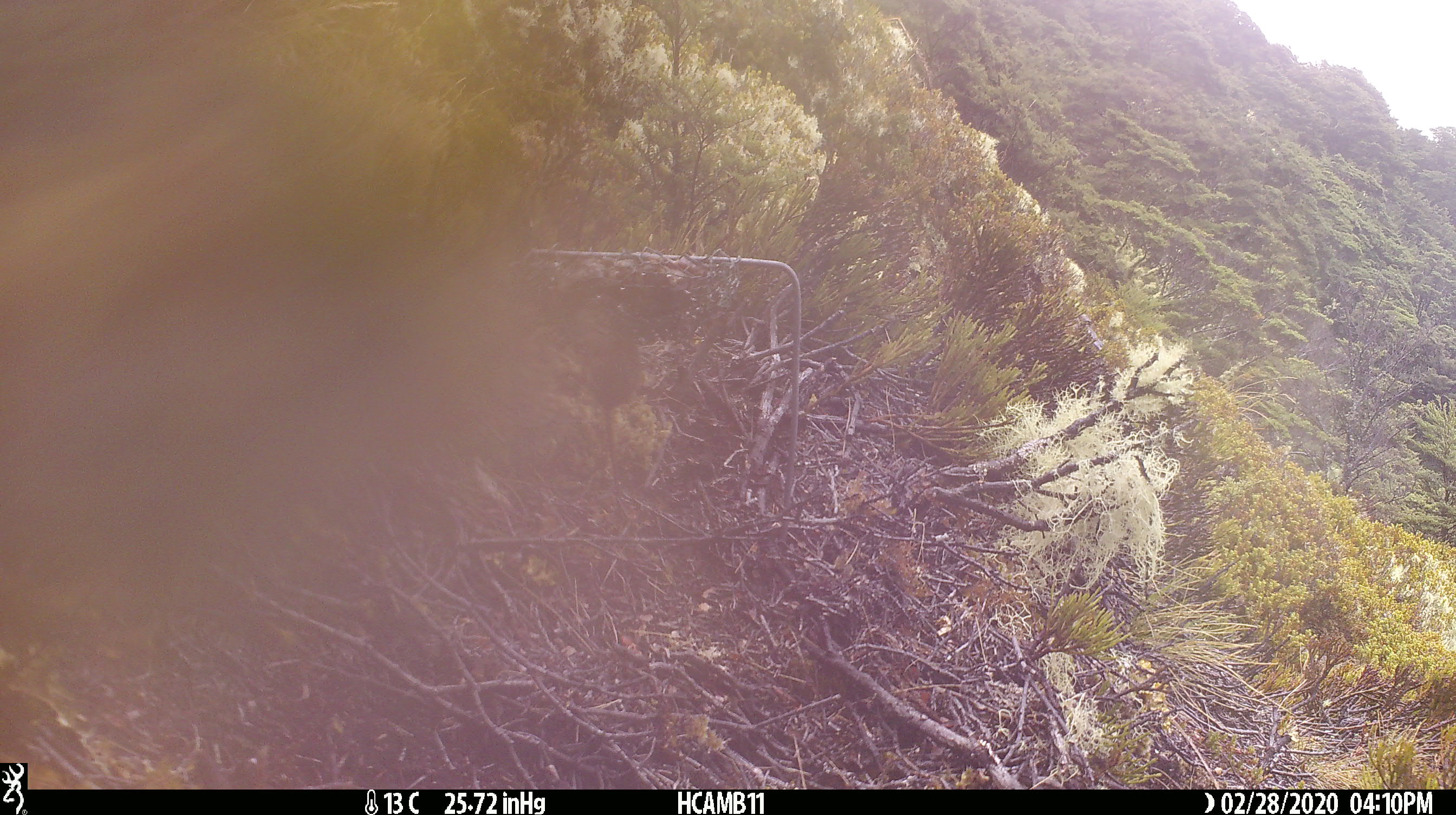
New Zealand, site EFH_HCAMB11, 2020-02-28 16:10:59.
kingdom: Animalia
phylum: Chordata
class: Mammalia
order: Rodentia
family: Muridae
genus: Mus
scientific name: Mus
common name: mouse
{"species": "mouse (Mus)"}